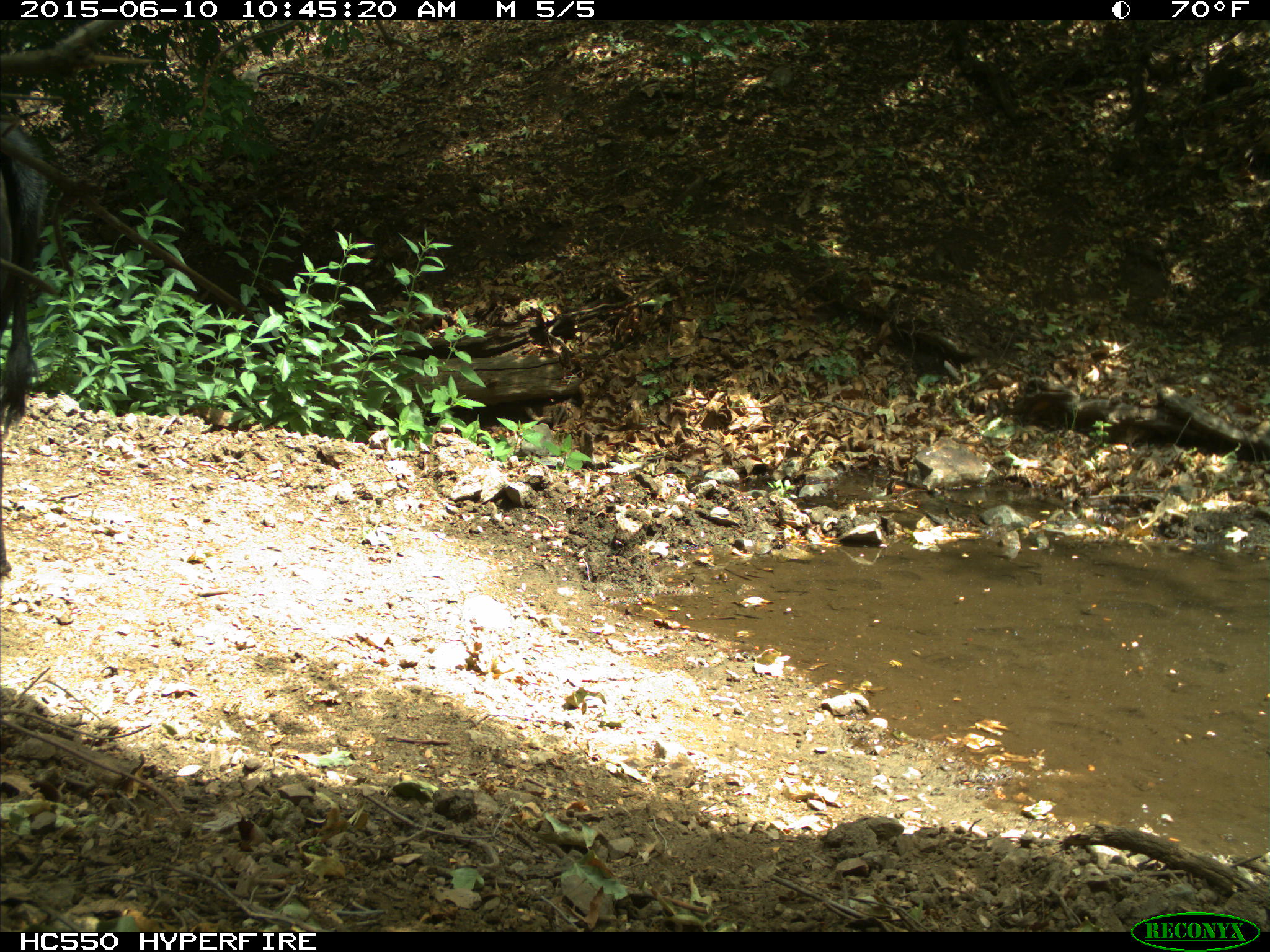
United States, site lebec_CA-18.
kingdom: Animalia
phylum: Chordata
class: Mammalia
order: Artiodactyla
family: Bovidae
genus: Bos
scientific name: Bos taurus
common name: domestic cow